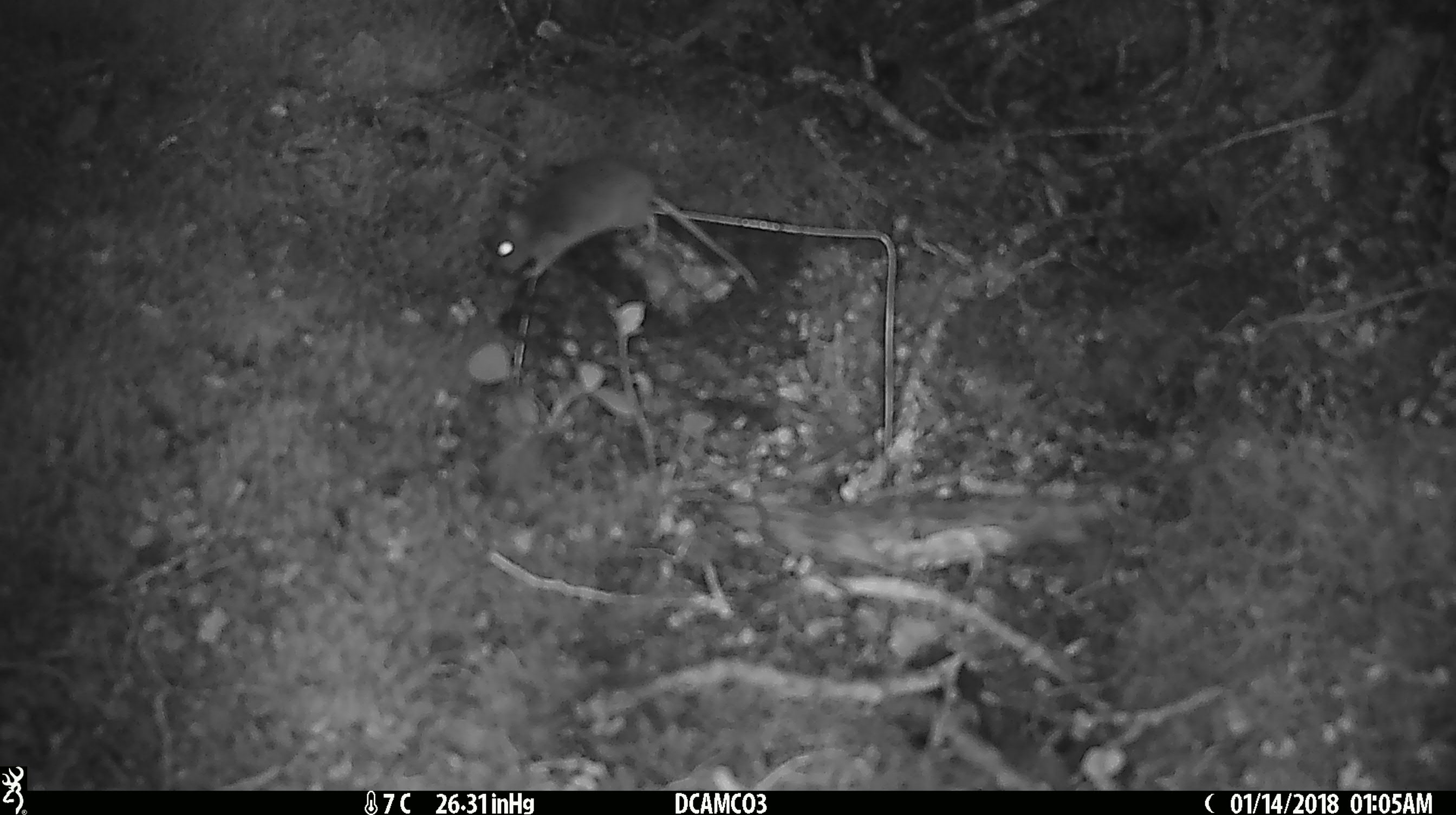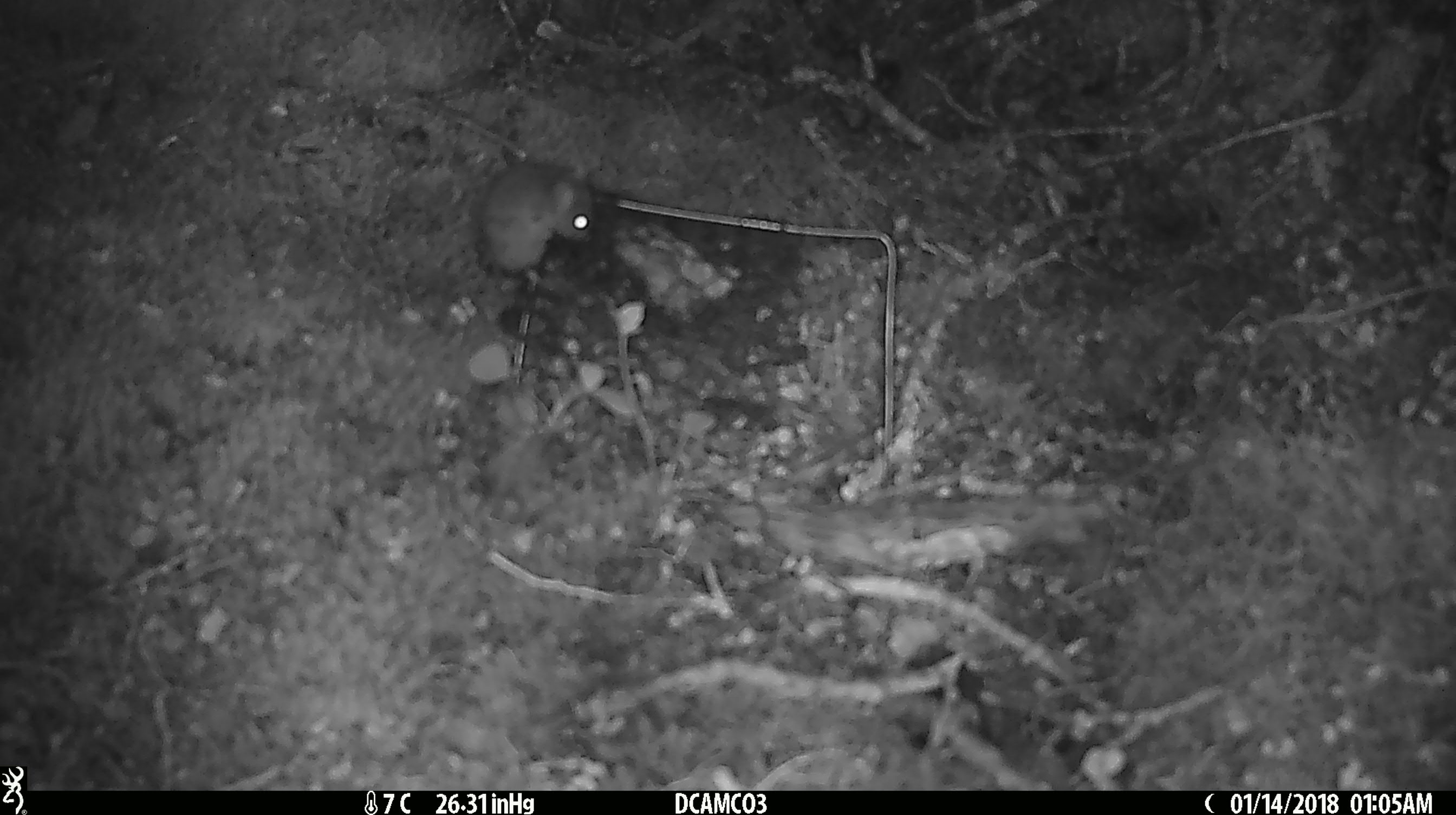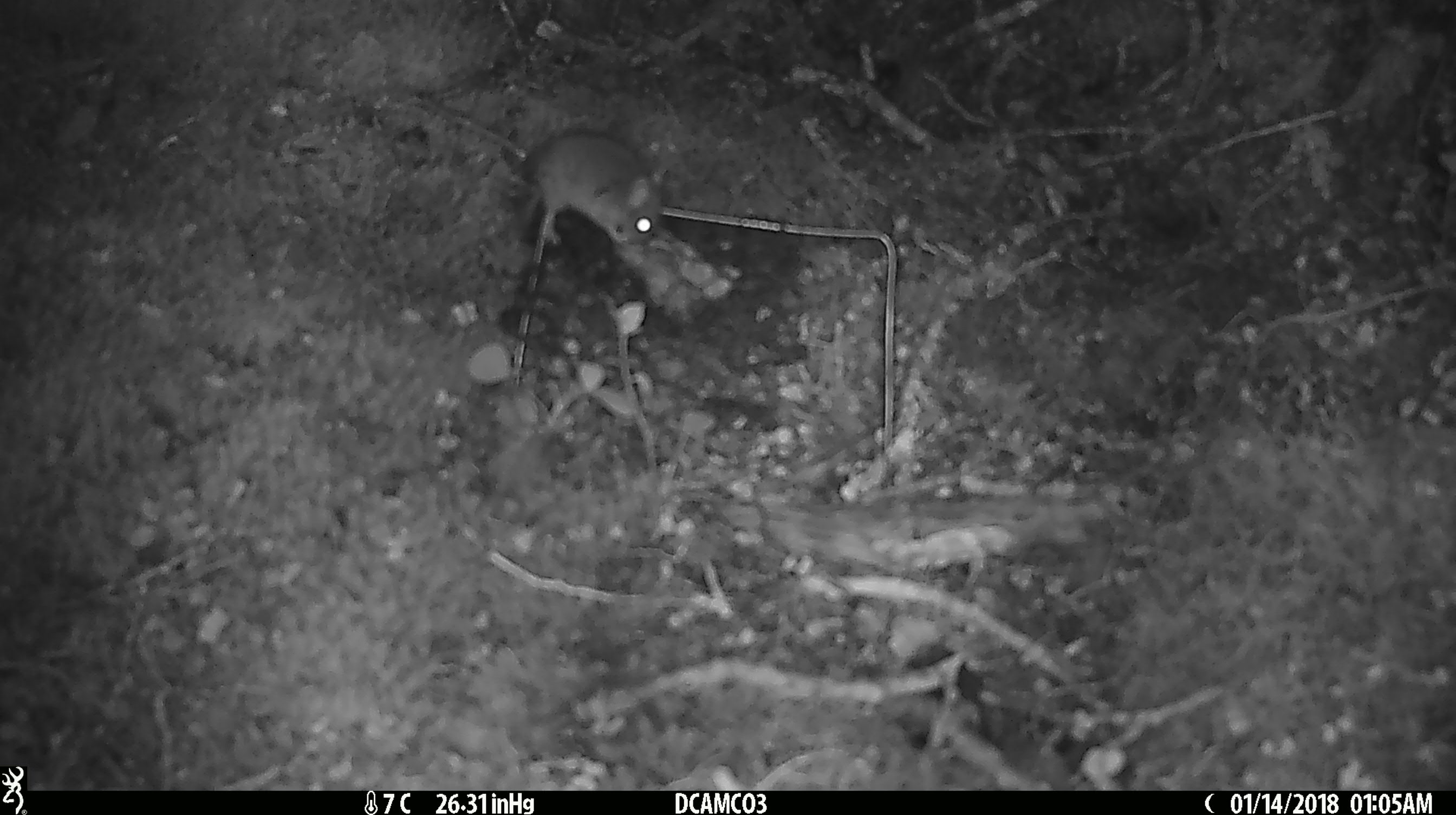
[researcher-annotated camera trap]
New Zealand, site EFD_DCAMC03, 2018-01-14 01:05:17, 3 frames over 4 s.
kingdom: Animalia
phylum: Chordata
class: Mammalia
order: Rodentia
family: Muridae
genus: Mus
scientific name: Mus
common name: mouse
Mouse (Mus).